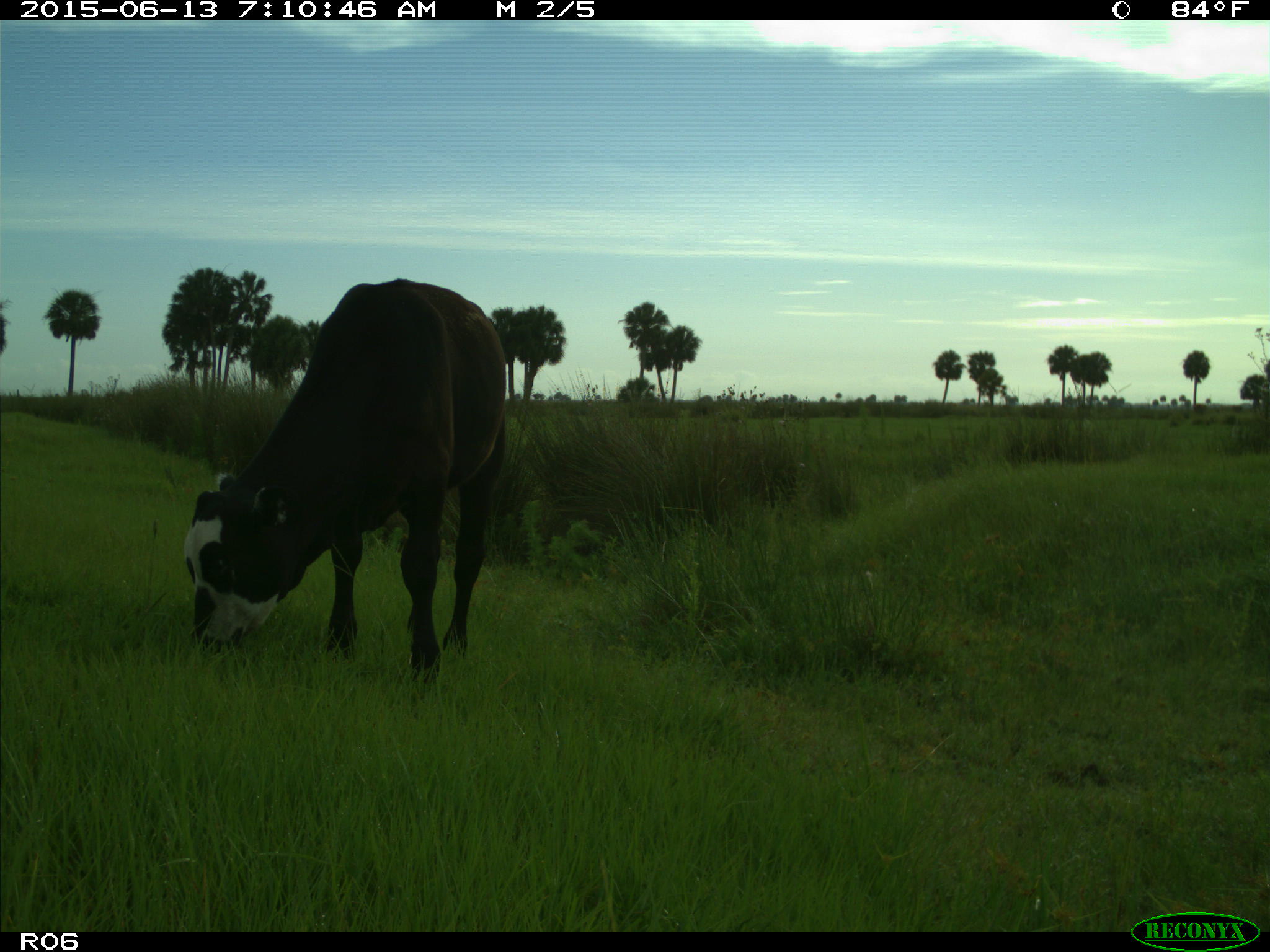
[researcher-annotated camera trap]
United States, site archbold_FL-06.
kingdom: Animalia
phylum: Chordata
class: Mammalia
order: Artiodactyla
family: Bovidae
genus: Bos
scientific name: Bos taurus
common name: domestic cow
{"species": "Bos taurus (domestic cow)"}